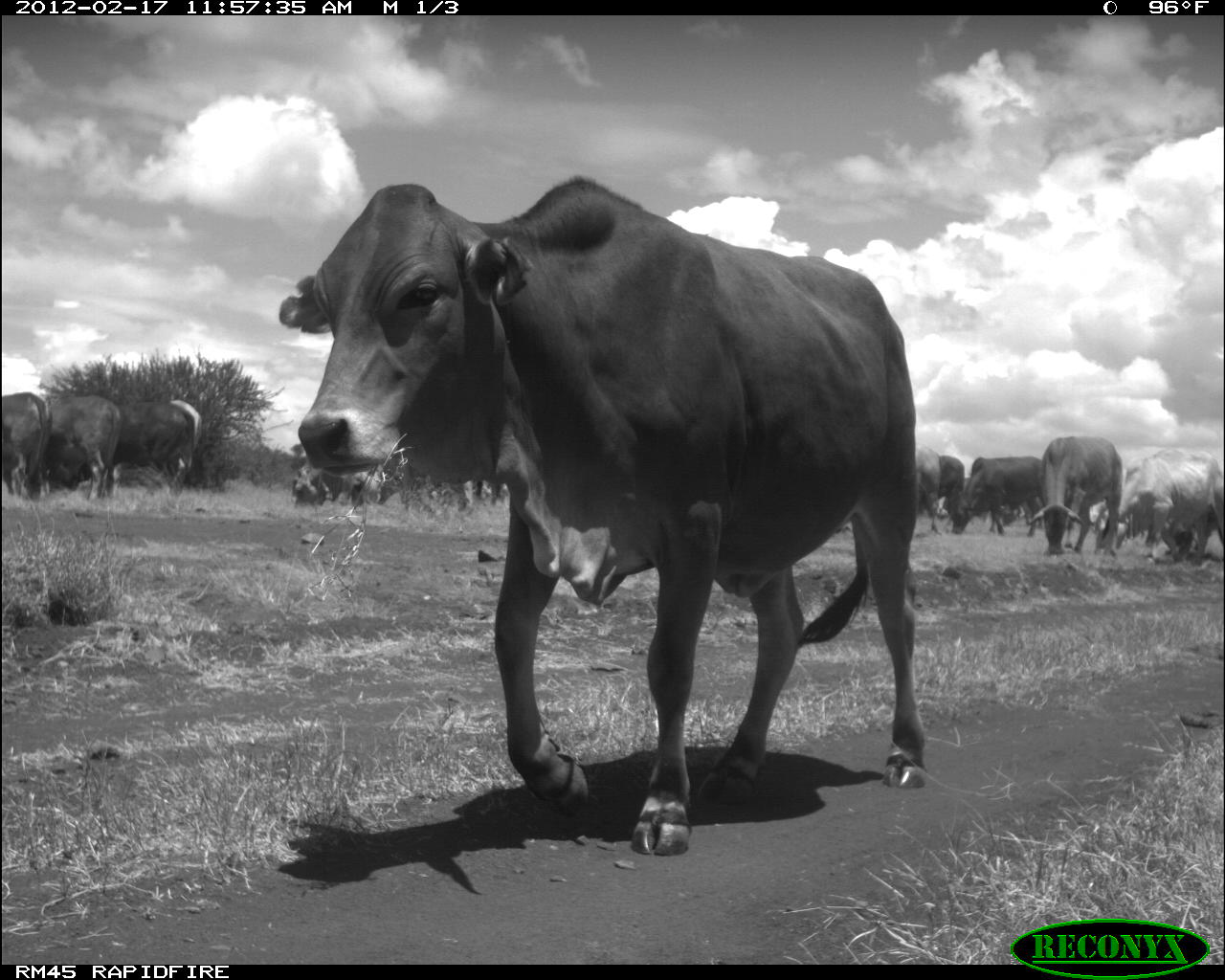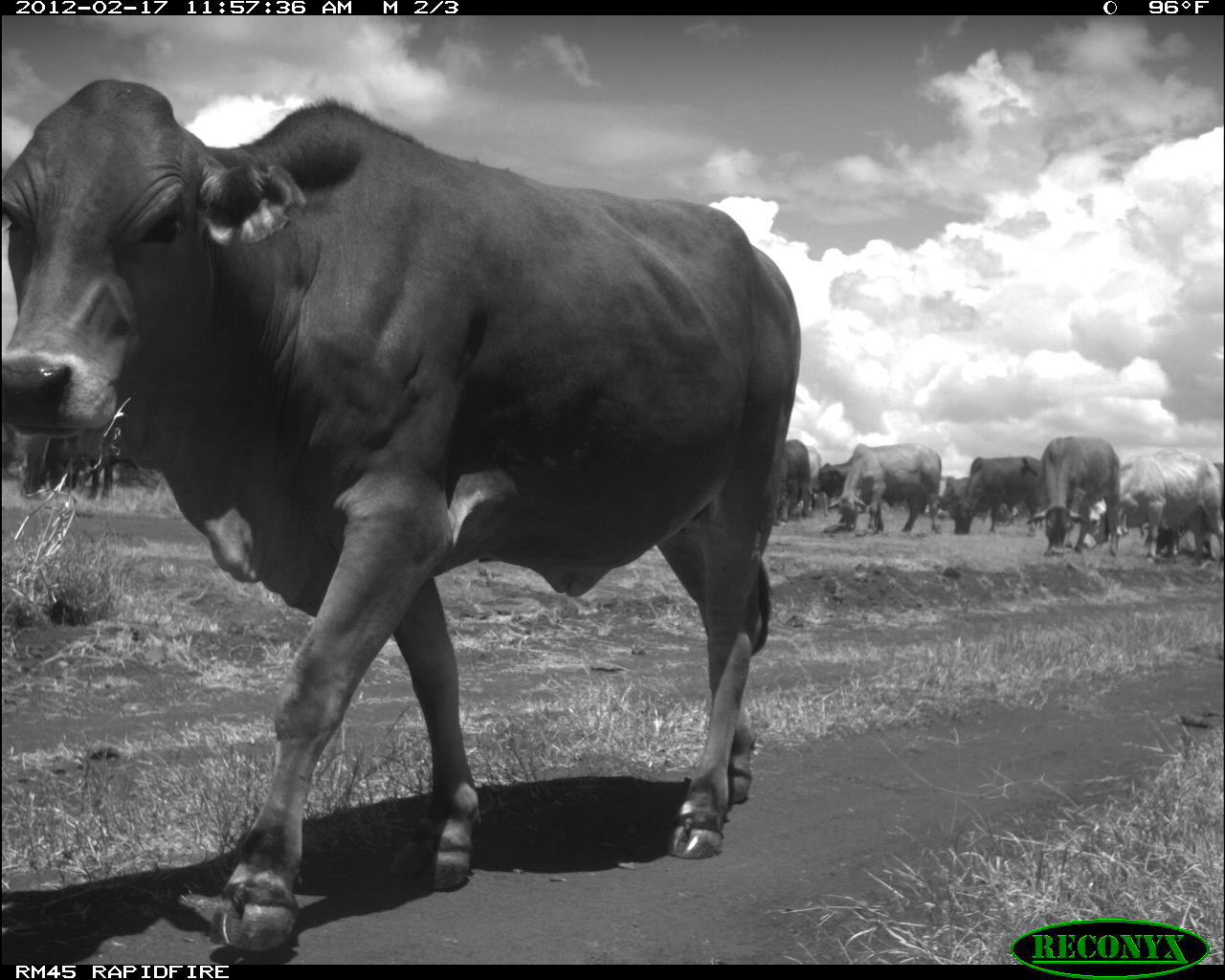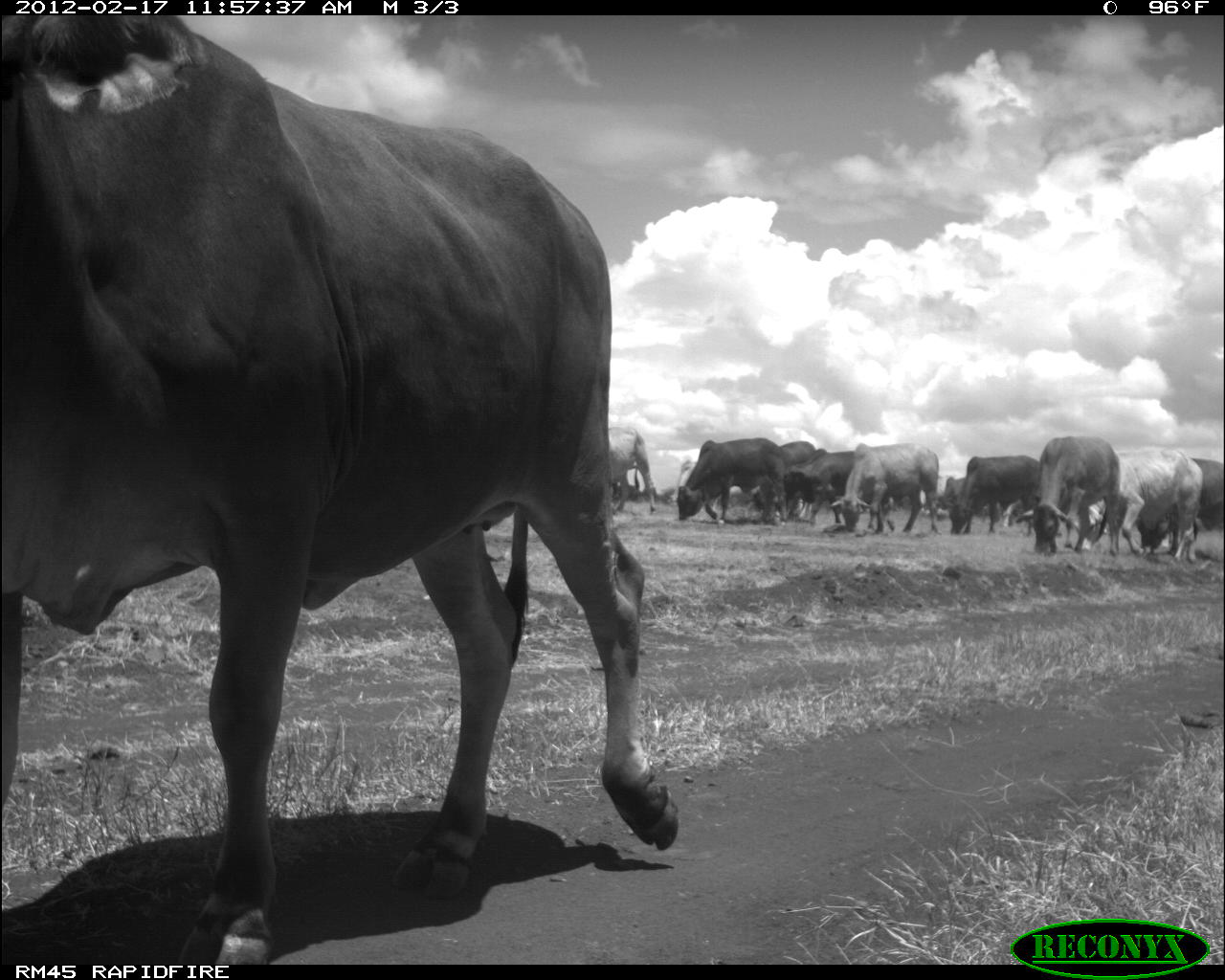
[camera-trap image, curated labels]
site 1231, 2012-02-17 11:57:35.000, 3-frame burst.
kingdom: Animalia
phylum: Chordata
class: Mammalia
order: Artiodactyla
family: Bovidae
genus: Bos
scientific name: Bos taurus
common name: domestic cattle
Bos taurus (domestic cattle), count 12.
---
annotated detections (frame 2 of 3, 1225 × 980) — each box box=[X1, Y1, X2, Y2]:
bos taurus: box=[0, 75, 801, 958]; box=[770, 433, 1218, 563]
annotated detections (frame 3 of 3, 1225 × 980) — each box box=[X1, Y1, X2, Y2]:
bos taurus: box=[0, 15, 682, 963]
group: box=[602, 424, 1225, 559]